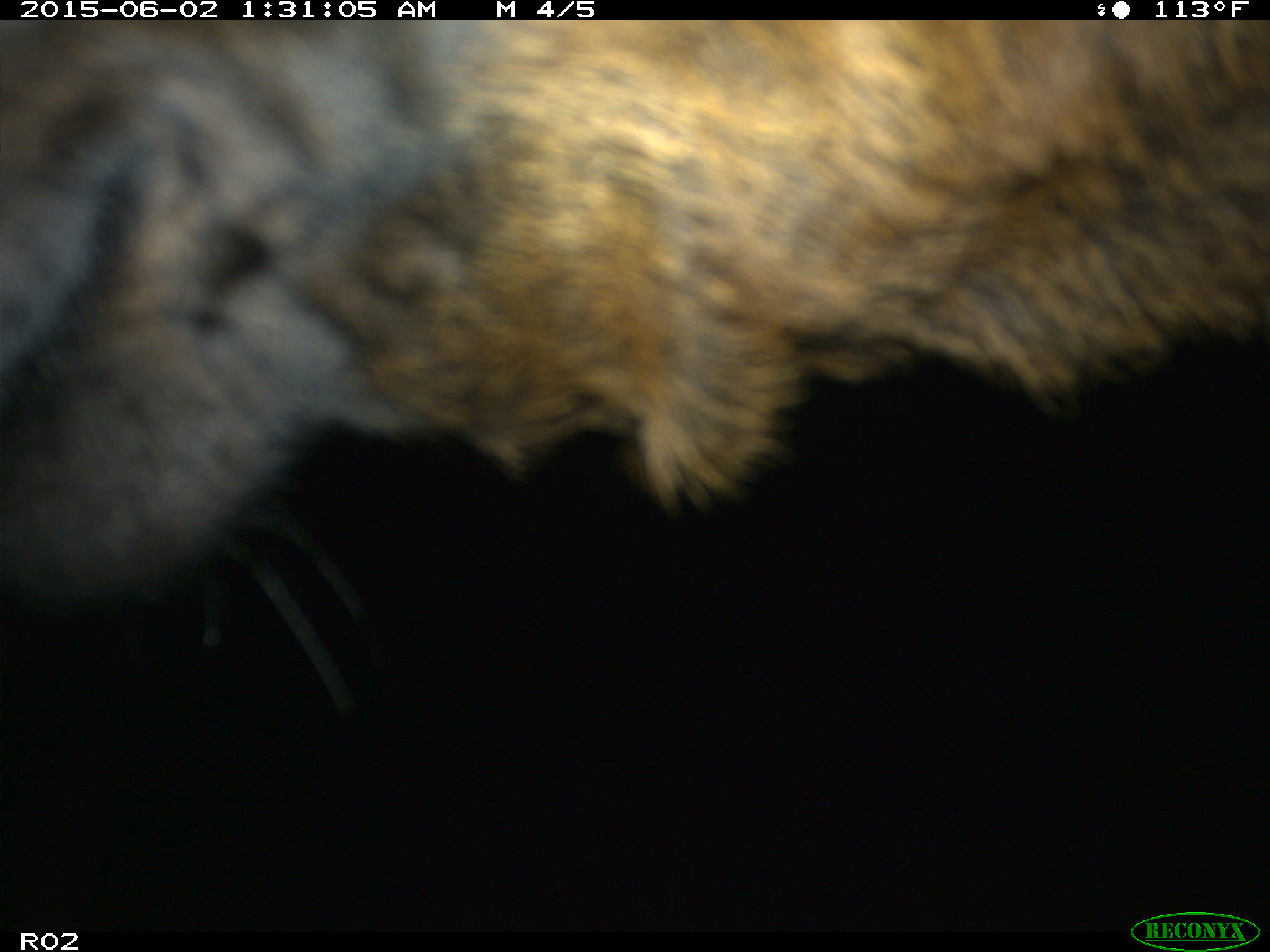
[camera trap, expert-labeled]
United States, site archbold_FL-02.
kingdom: Animalia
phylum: Chordata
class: Mammalia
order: Artiodactyla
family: Bovidae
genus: Bos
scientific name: Bos taurus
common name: domestic cow